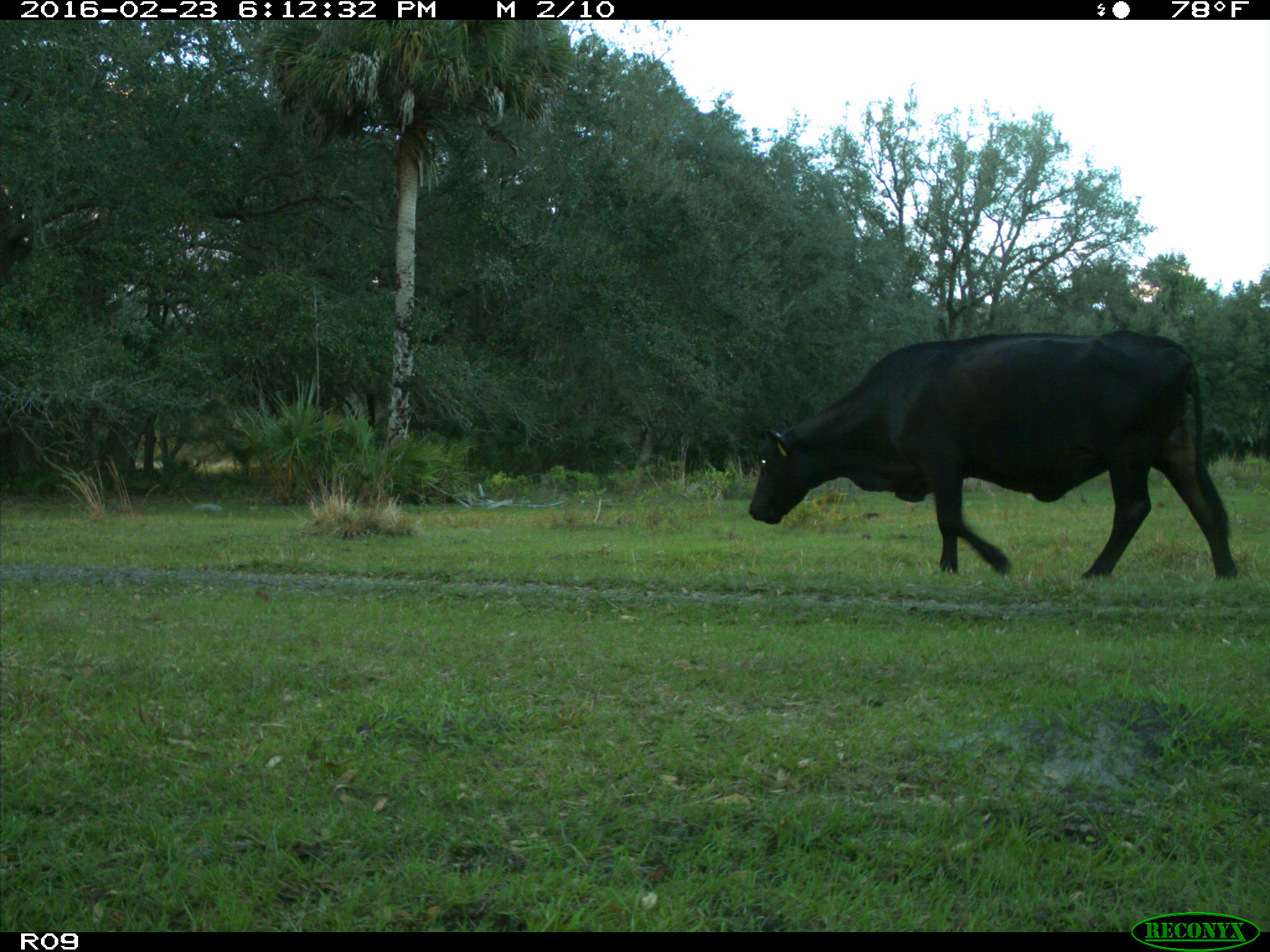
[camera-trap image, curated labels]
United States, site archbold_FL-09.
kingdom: Animalia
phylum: Chordata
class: Mammalia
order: Artiodactyla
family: Bovidae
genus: Bos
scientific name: Bos taurus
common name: domestic cow